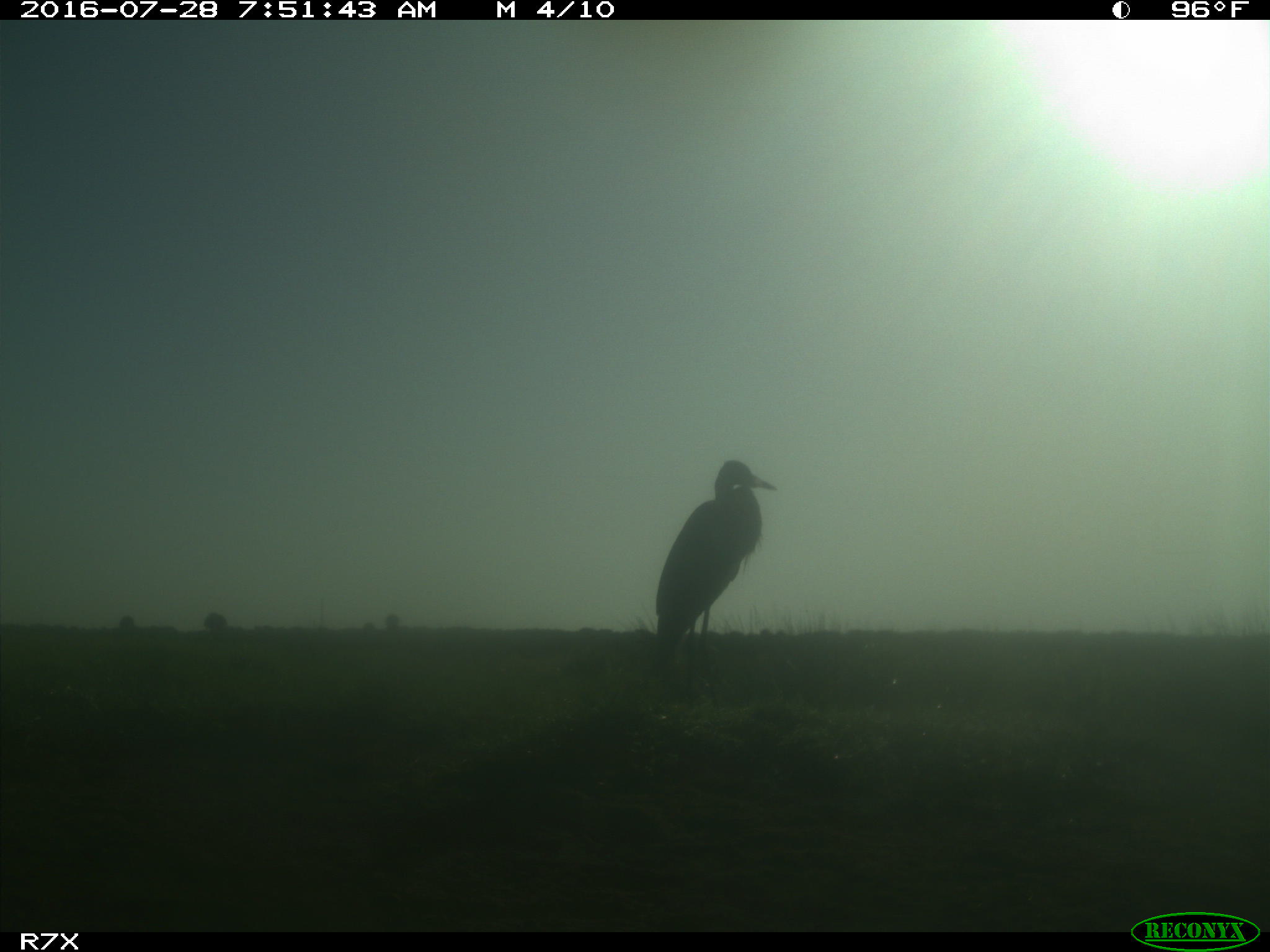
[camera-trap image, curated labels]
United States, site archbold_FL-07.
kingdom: Animalia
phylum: Chordata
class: Aves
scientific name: Aves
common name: birds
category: unidentified bird